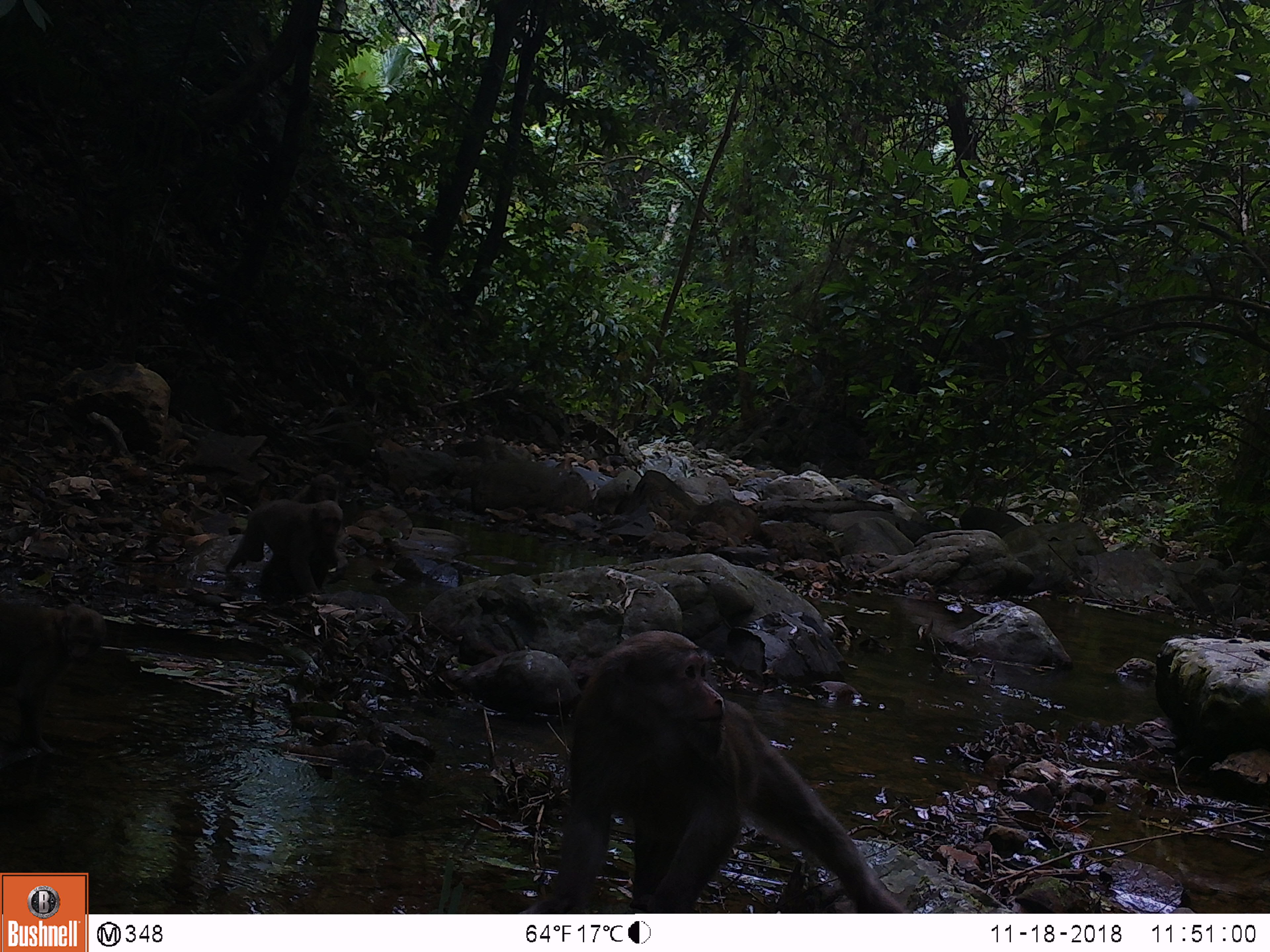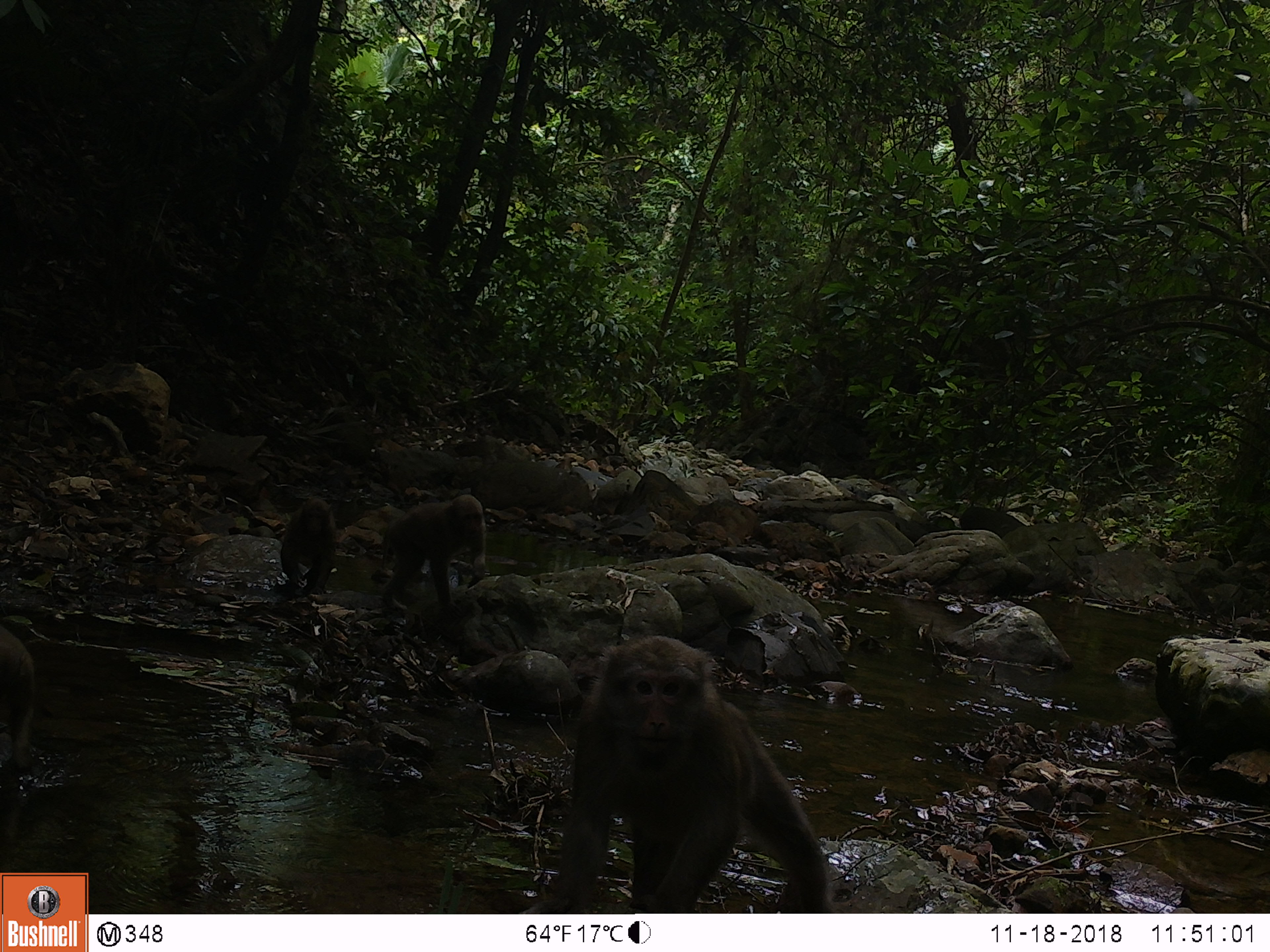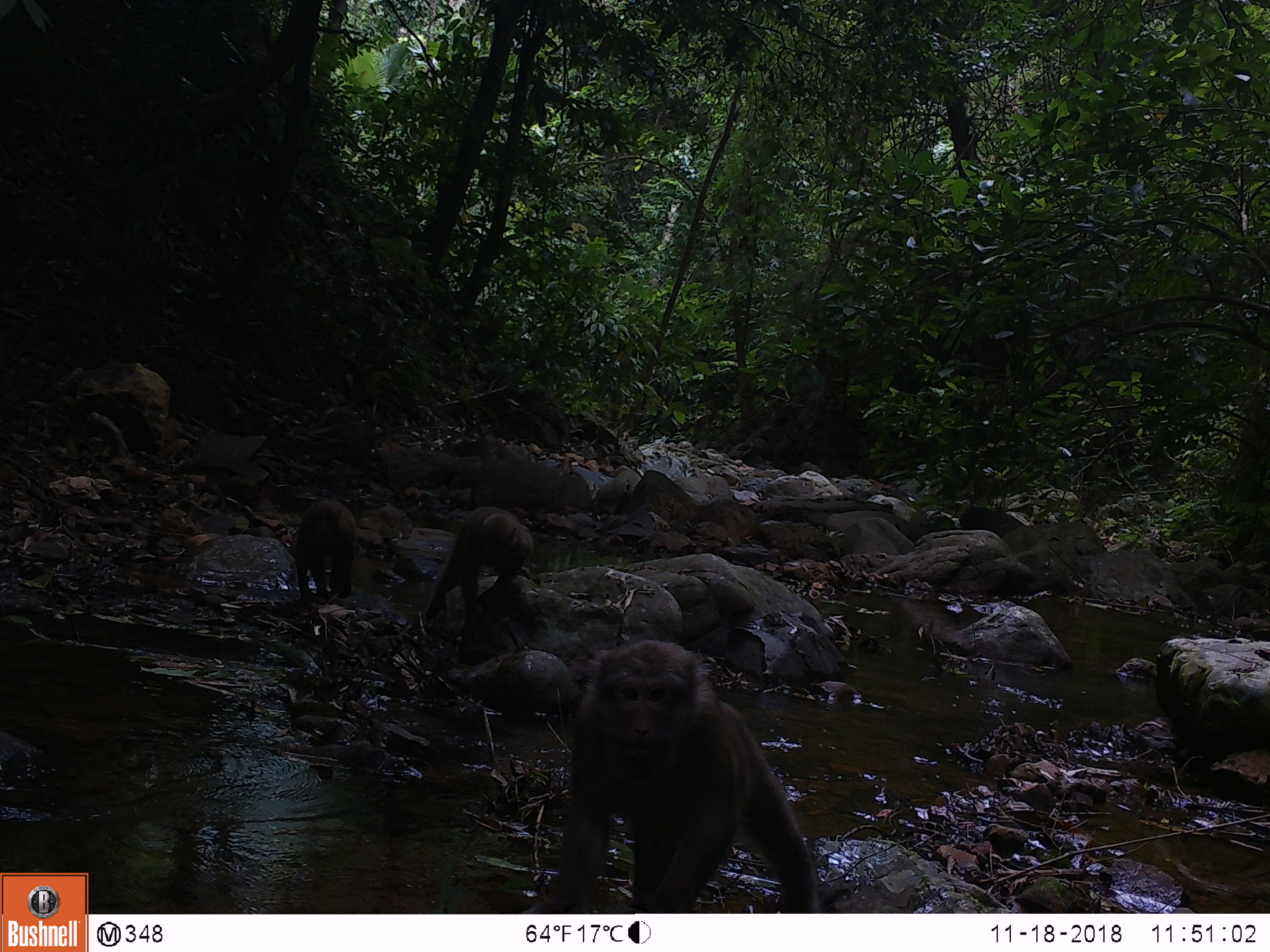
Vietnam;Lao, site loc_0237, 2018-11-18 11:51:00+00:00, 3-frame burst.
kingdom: Animalia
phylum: Chordata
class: Mammalia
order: Primates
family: Cercopithecidae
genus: Macaca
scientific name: Macaca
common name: macaques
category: assam or rhesus macaque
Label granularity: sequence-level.